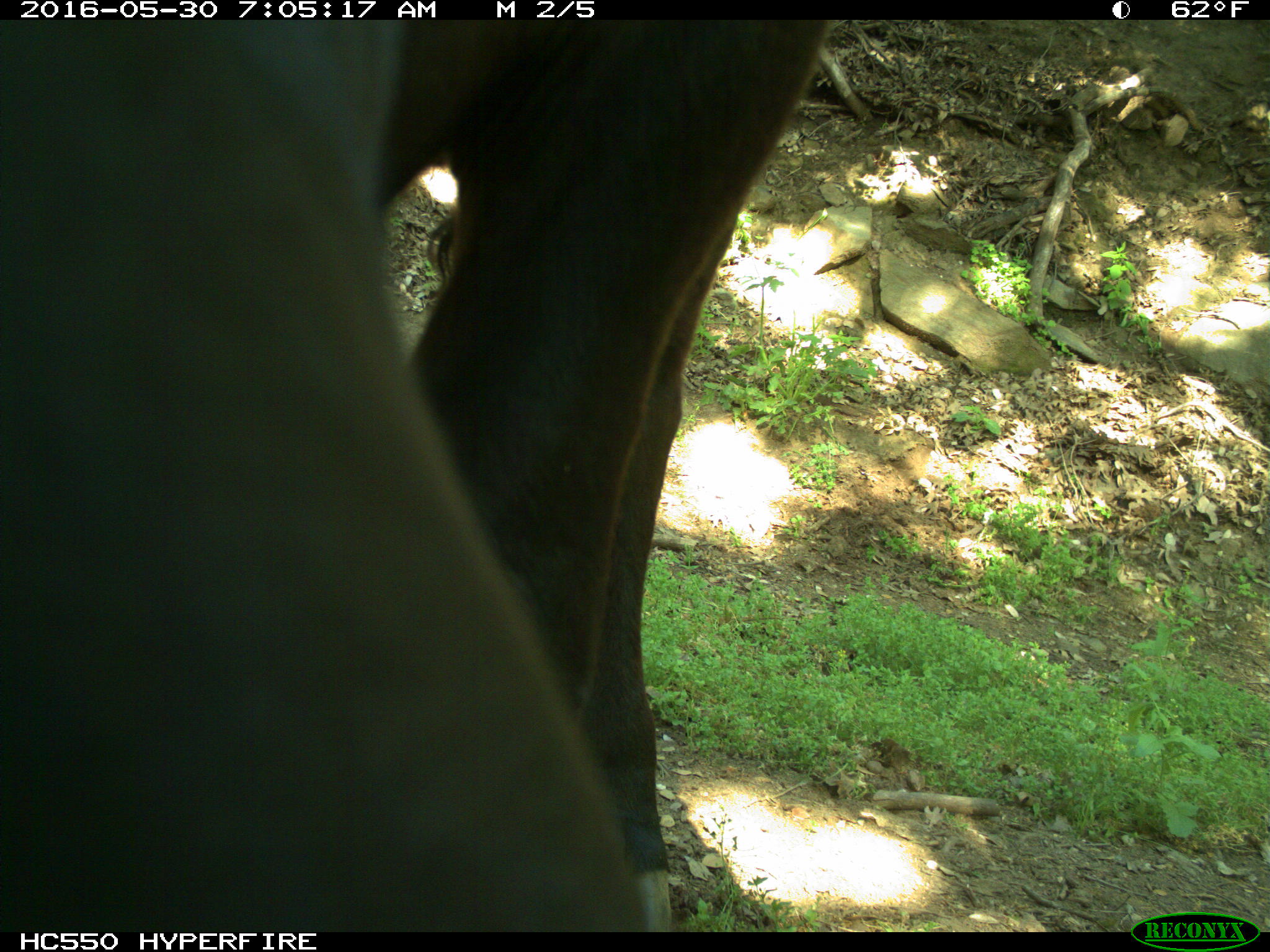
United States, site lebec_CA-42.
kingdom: Animalia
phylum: Chordata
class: Mammalia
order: Artiodactyla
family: Bovidae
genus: Bos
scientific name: Bos taurus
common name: domestic cow